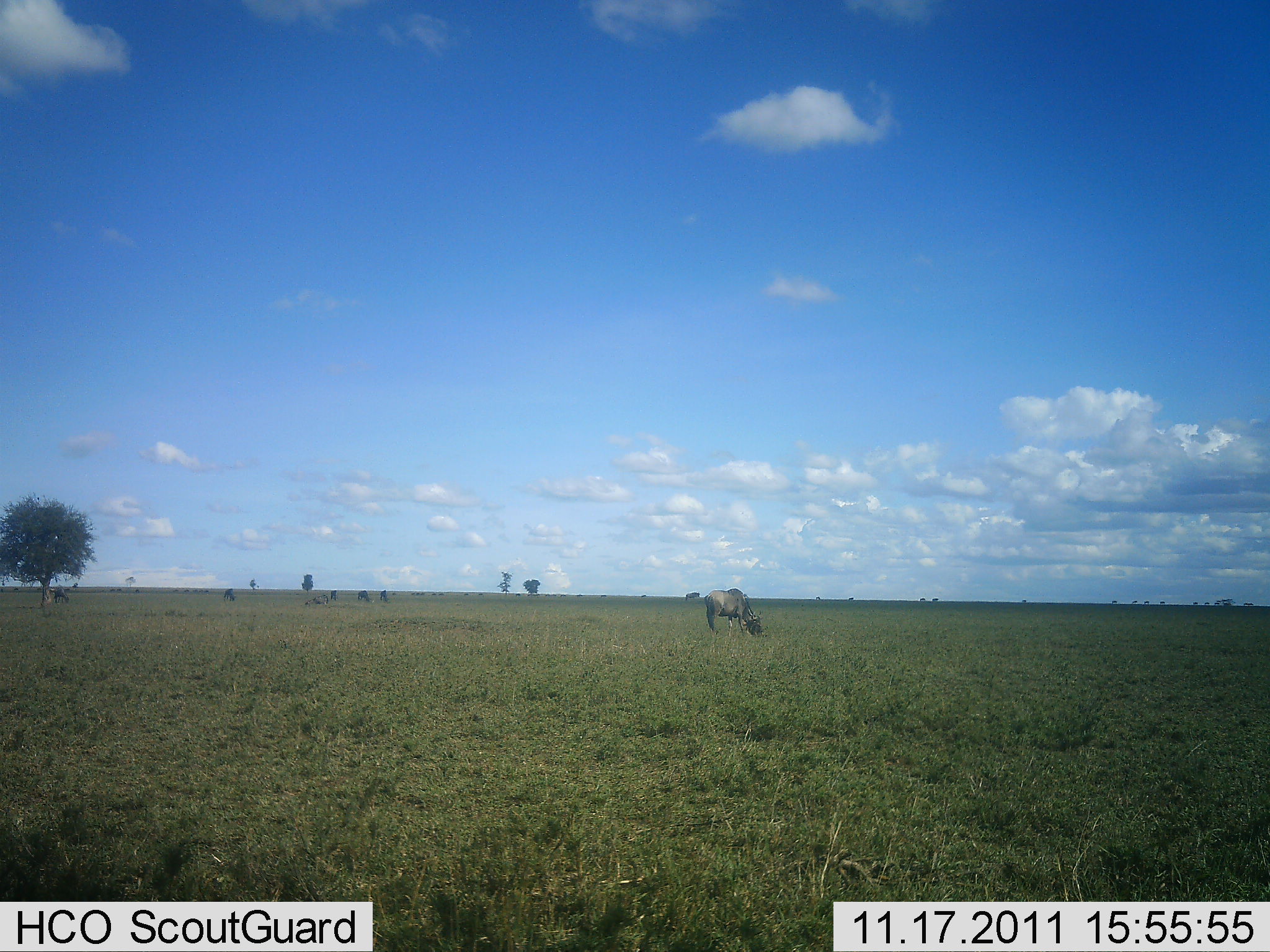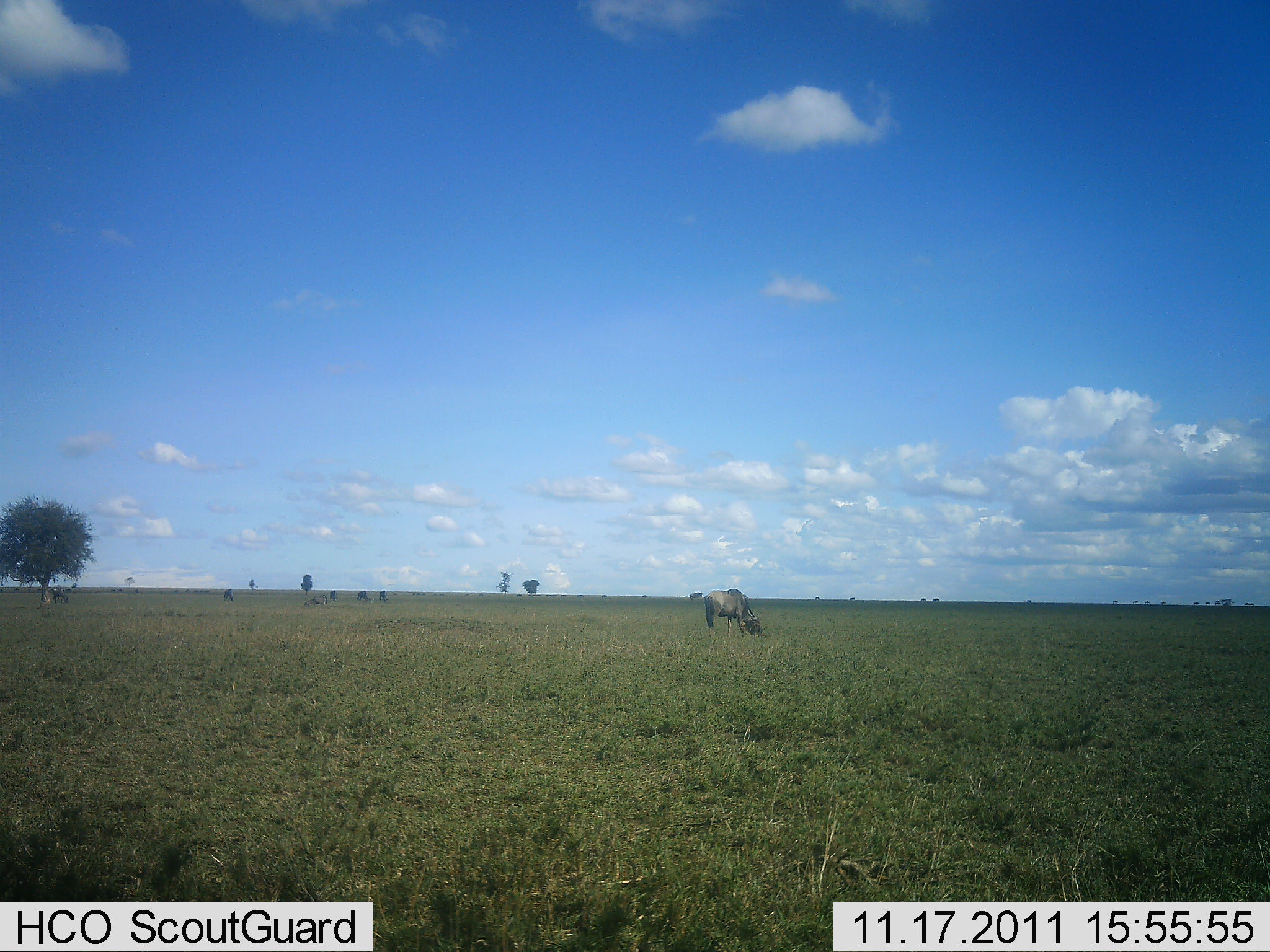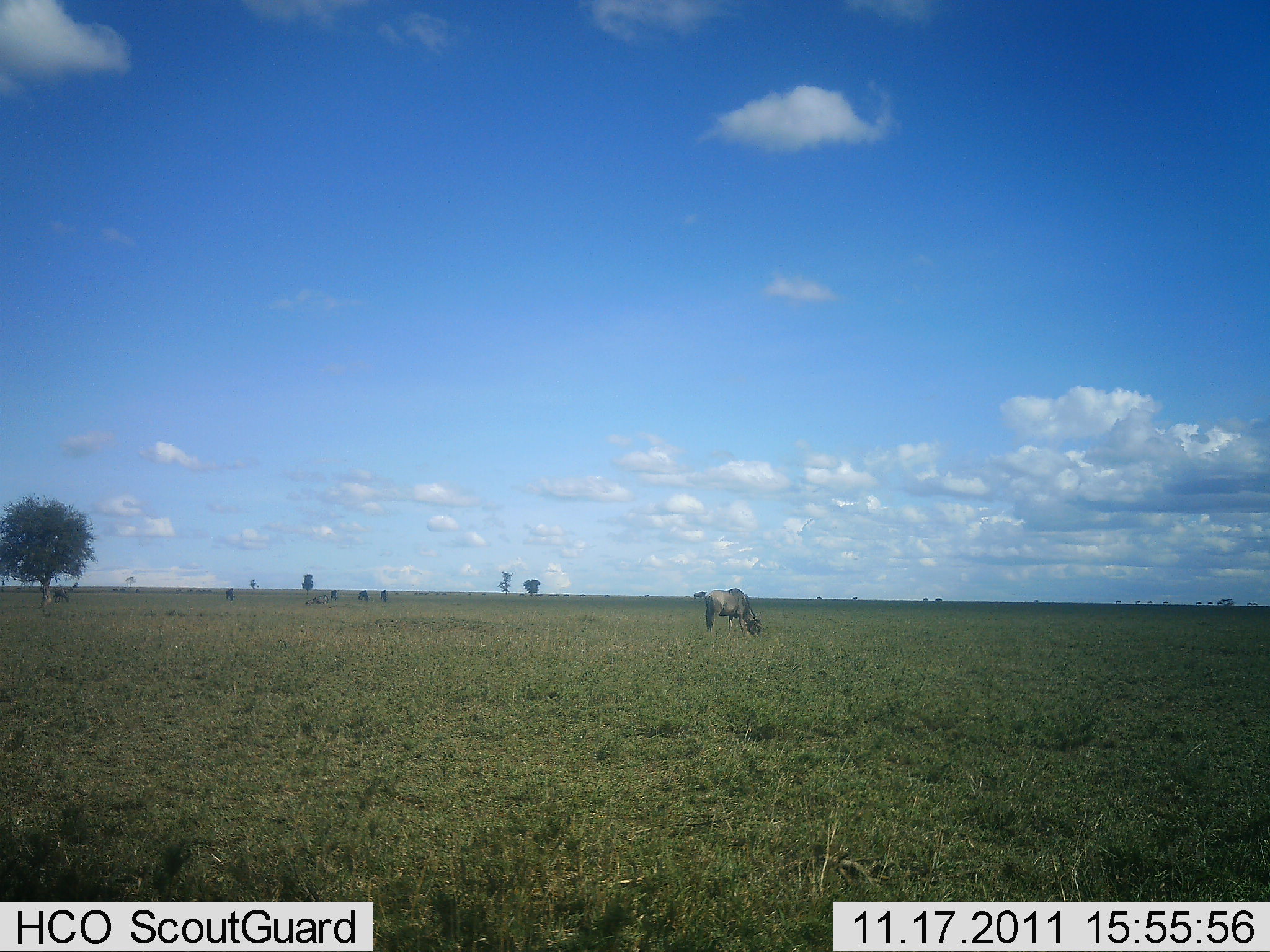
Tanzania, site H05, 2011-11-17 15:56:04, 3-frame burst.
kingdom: Animalia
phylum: Chordata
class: Mammalia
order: Artiodactyla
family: Bovidae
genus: Connochaetes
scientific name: Connochaetes taurinus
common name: blue wildebeest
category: wildebeest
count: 5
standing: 40%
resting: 10%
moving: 10%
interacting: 0%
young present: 0%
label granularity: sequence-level